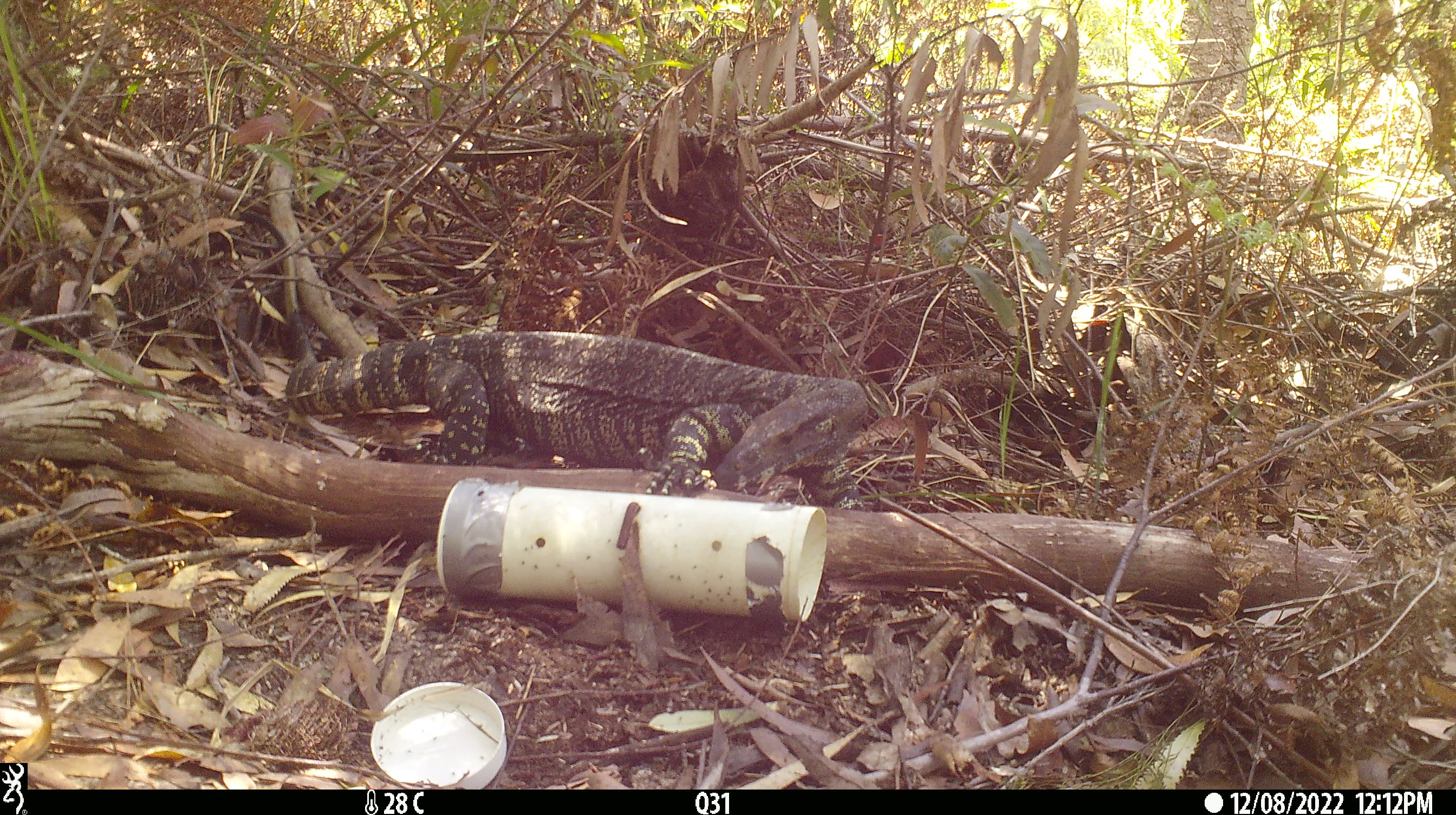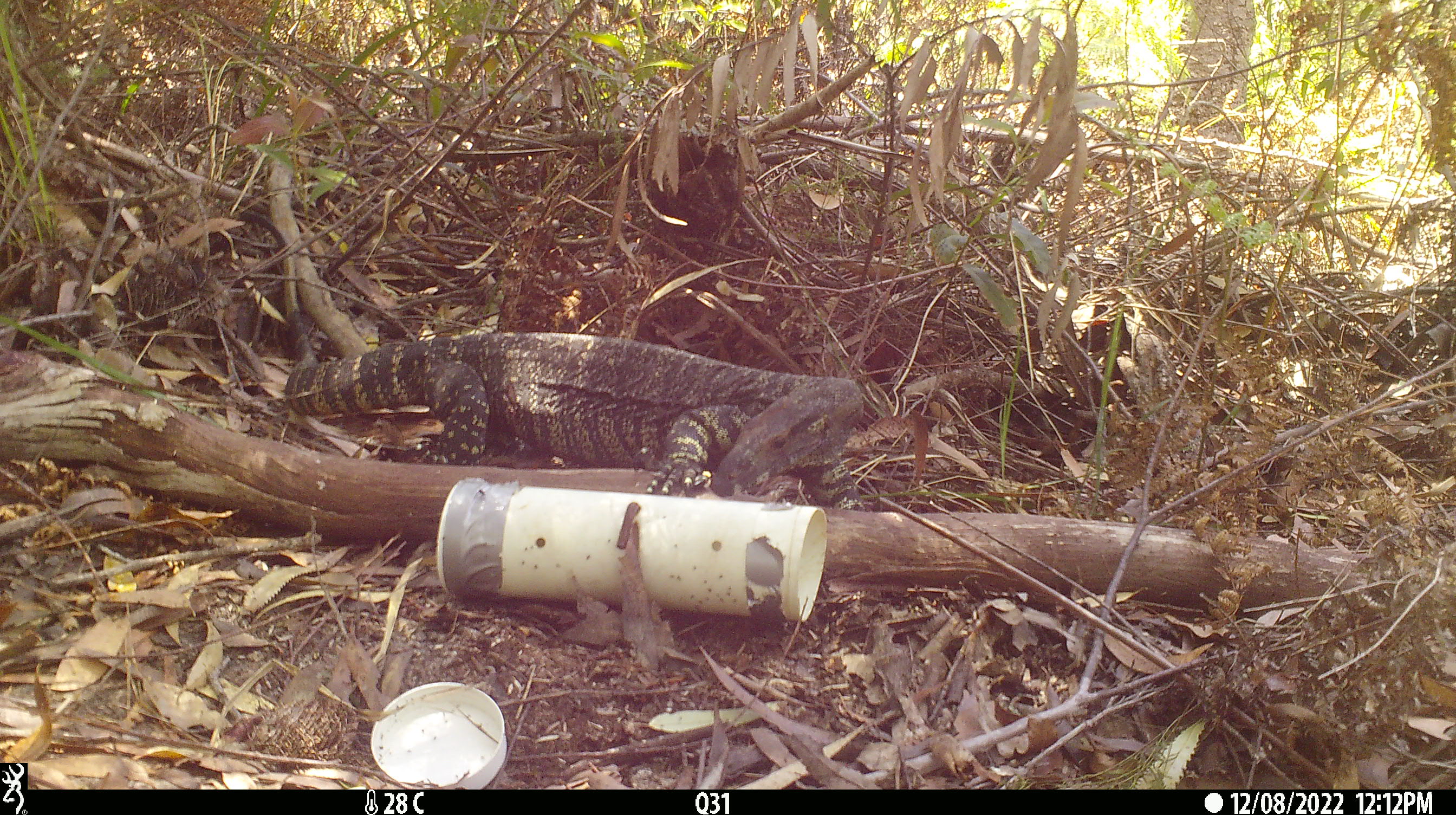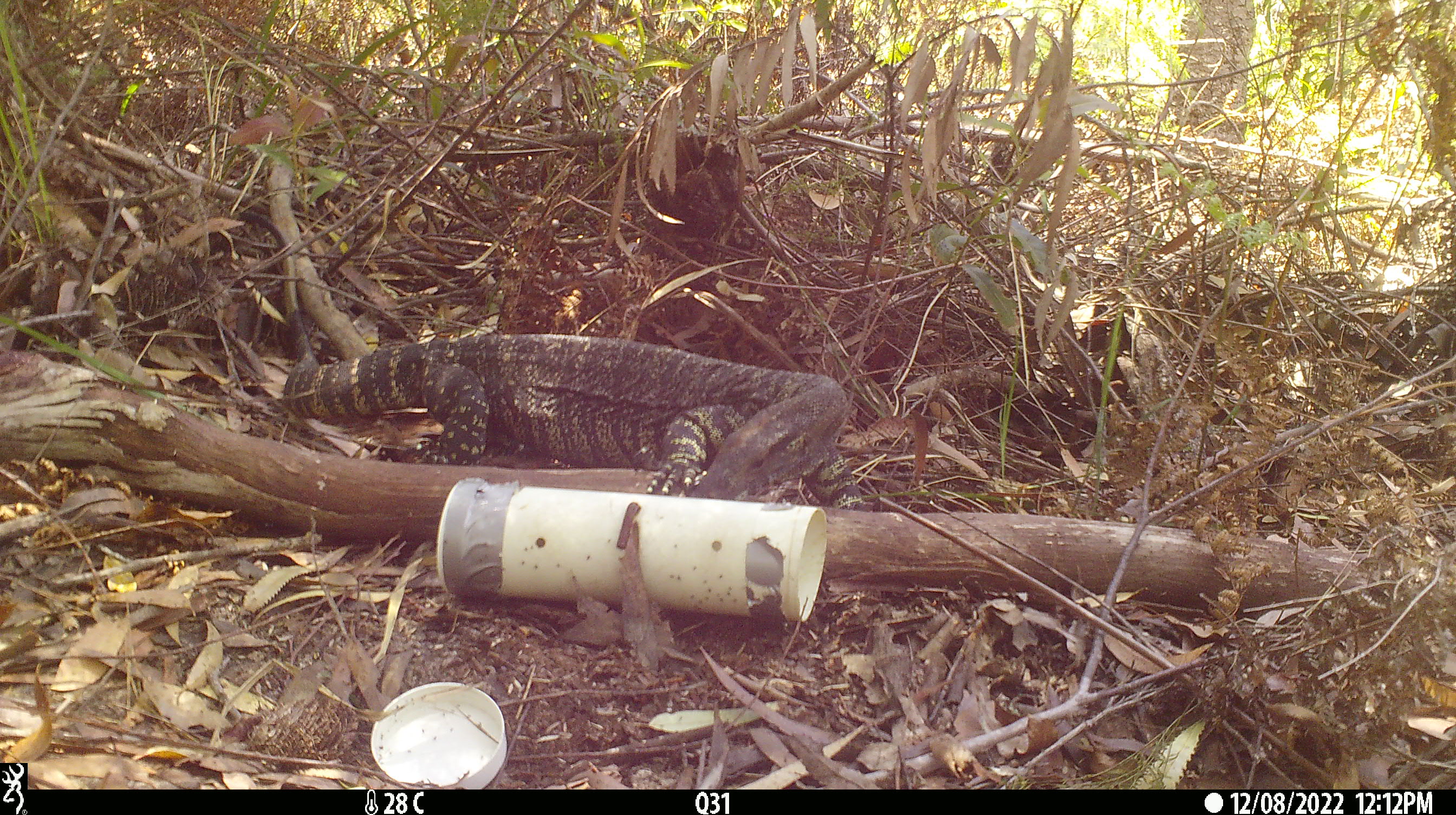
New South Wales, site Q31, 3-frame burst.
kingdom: Animalia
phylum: Chordata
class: Reptilia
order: Squamata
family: Varanidae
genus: Varanus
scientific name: Varanus varius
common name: lace monitor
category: goanna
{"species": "goanna (lace monitor) (Varanus varius)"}